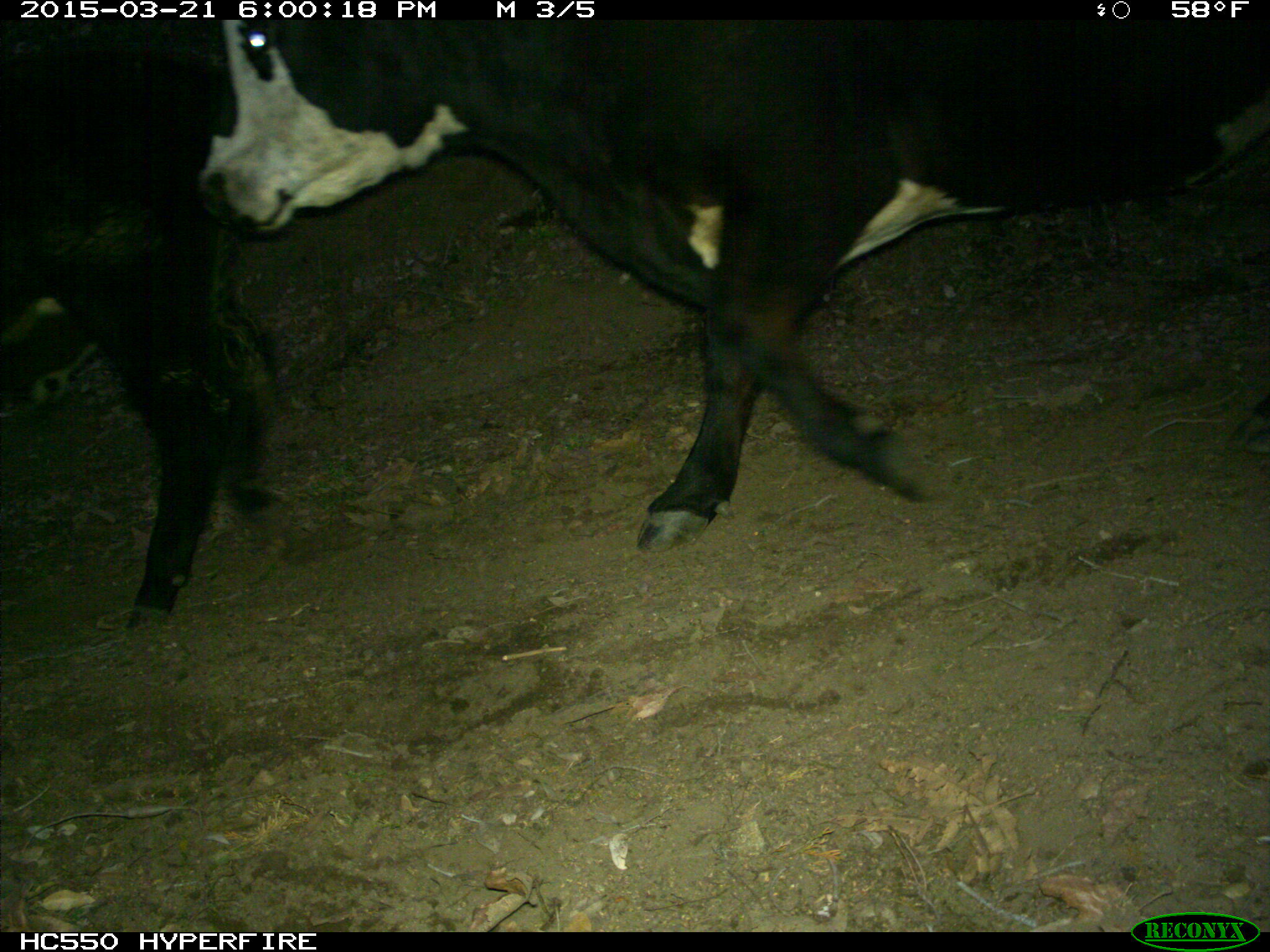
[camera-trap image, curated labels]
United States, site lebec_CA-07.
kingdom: Animalia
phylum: Chordata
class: Mammalia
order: Artiodactyla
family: Bovidae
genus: Bos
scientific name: Bos taurus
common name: domestic cow